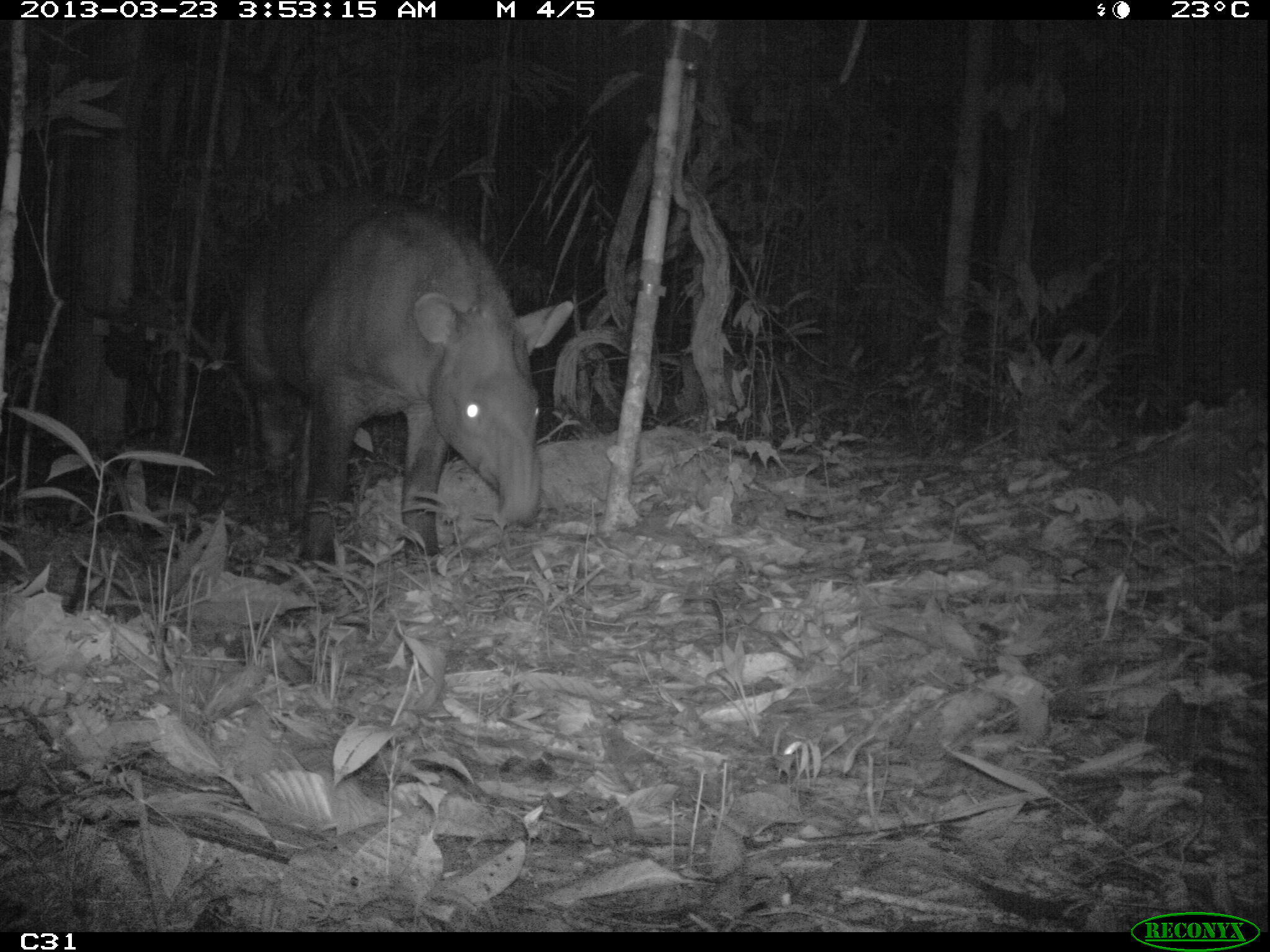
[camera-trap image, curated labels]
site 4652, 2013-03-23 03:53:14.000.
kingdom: Animalia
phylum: Chordata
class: Mammalia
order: Perissodactyla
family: Tapiridae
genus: Tapirus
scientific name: Tapirus terrestris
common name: south american tapir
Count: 1.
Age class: adult.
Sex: female.